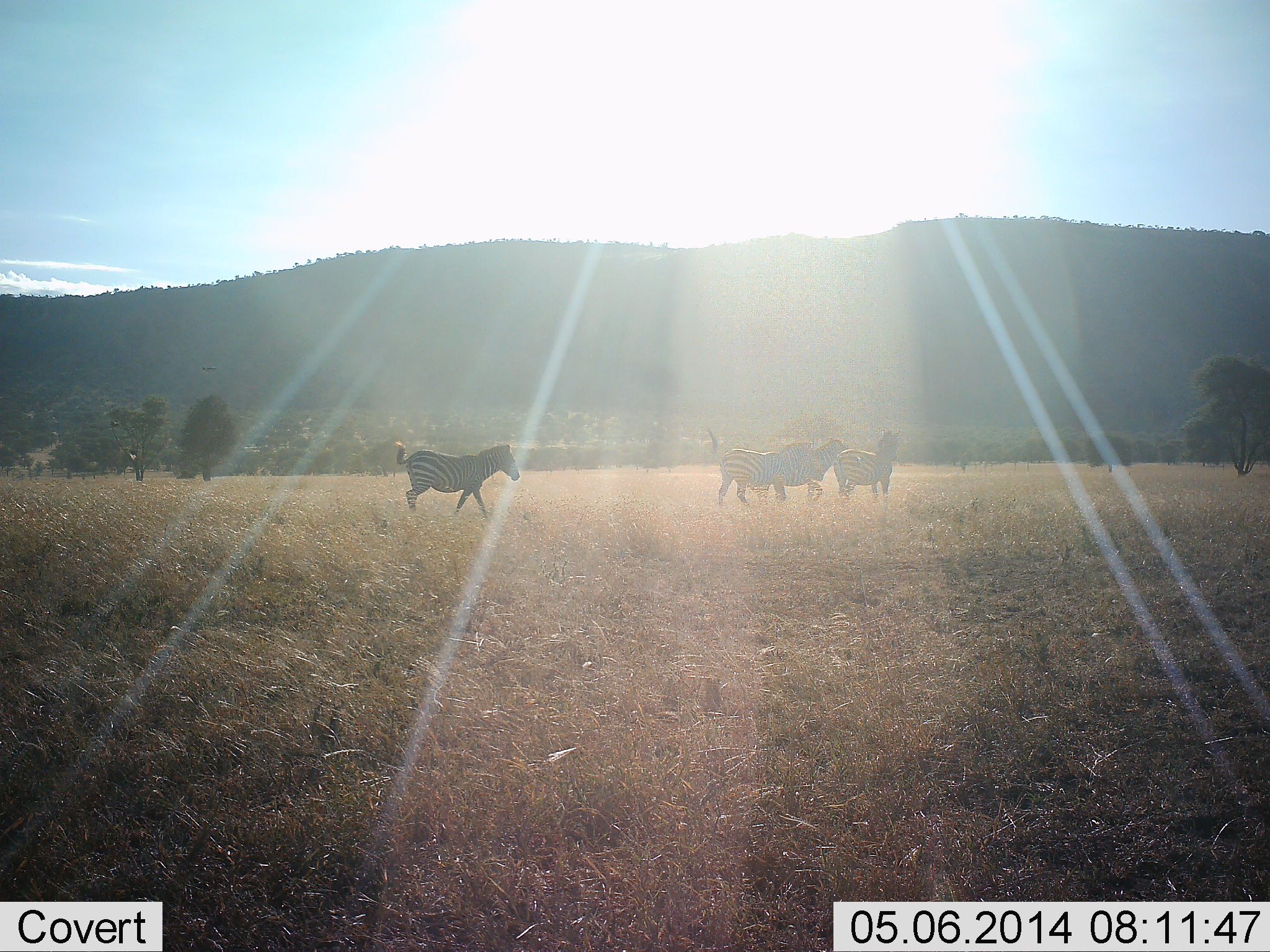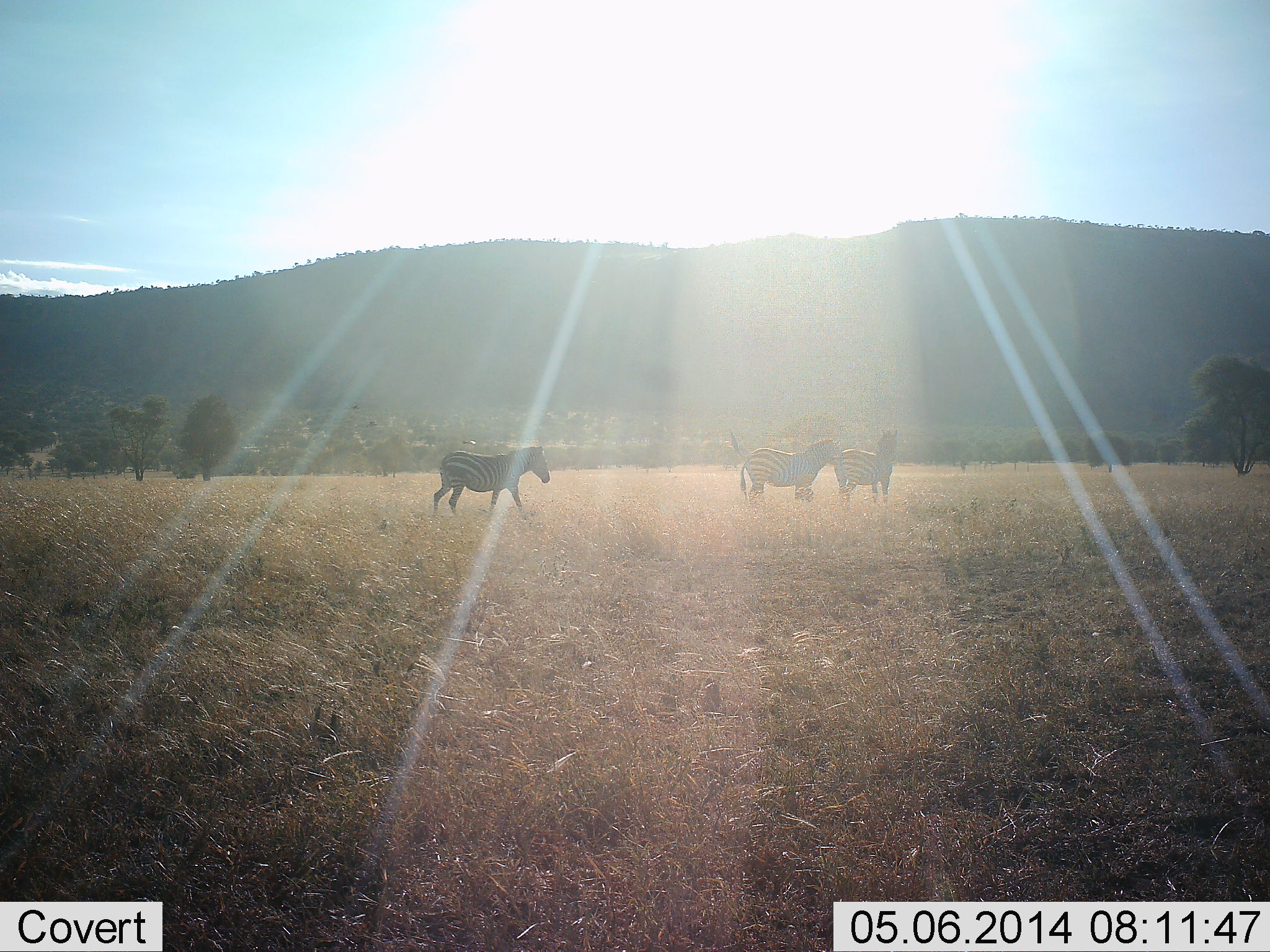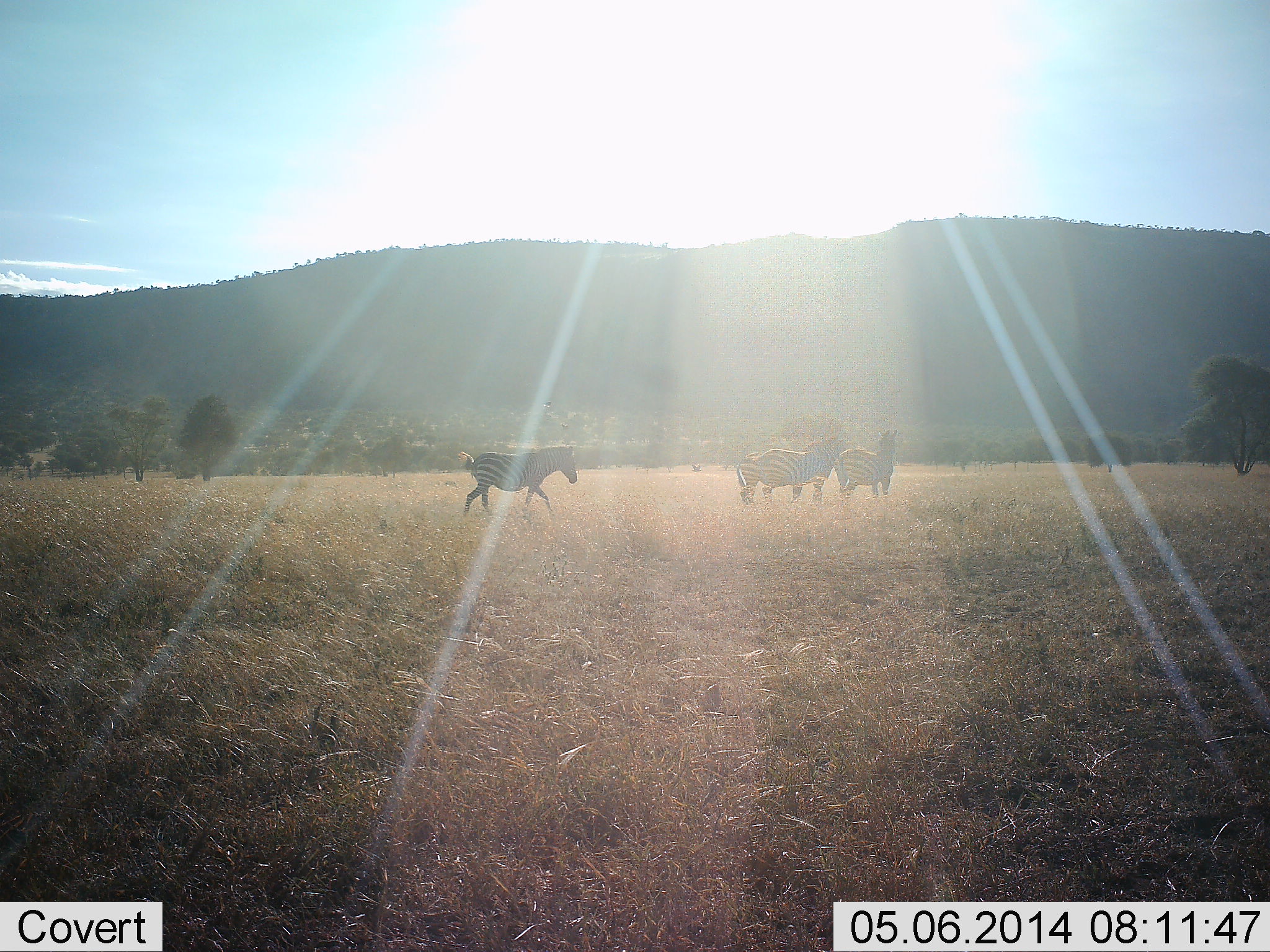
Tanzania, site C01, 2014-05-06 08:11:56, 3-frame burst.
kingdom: Animalia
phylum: Chordata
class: Mammalia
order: Perissodactyla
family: Equidae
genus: Equus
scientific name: Equus quagga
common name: plains zebra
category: zebra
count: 4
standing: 60%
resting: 0%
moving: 100%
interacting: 0%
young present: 0%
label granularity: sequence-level